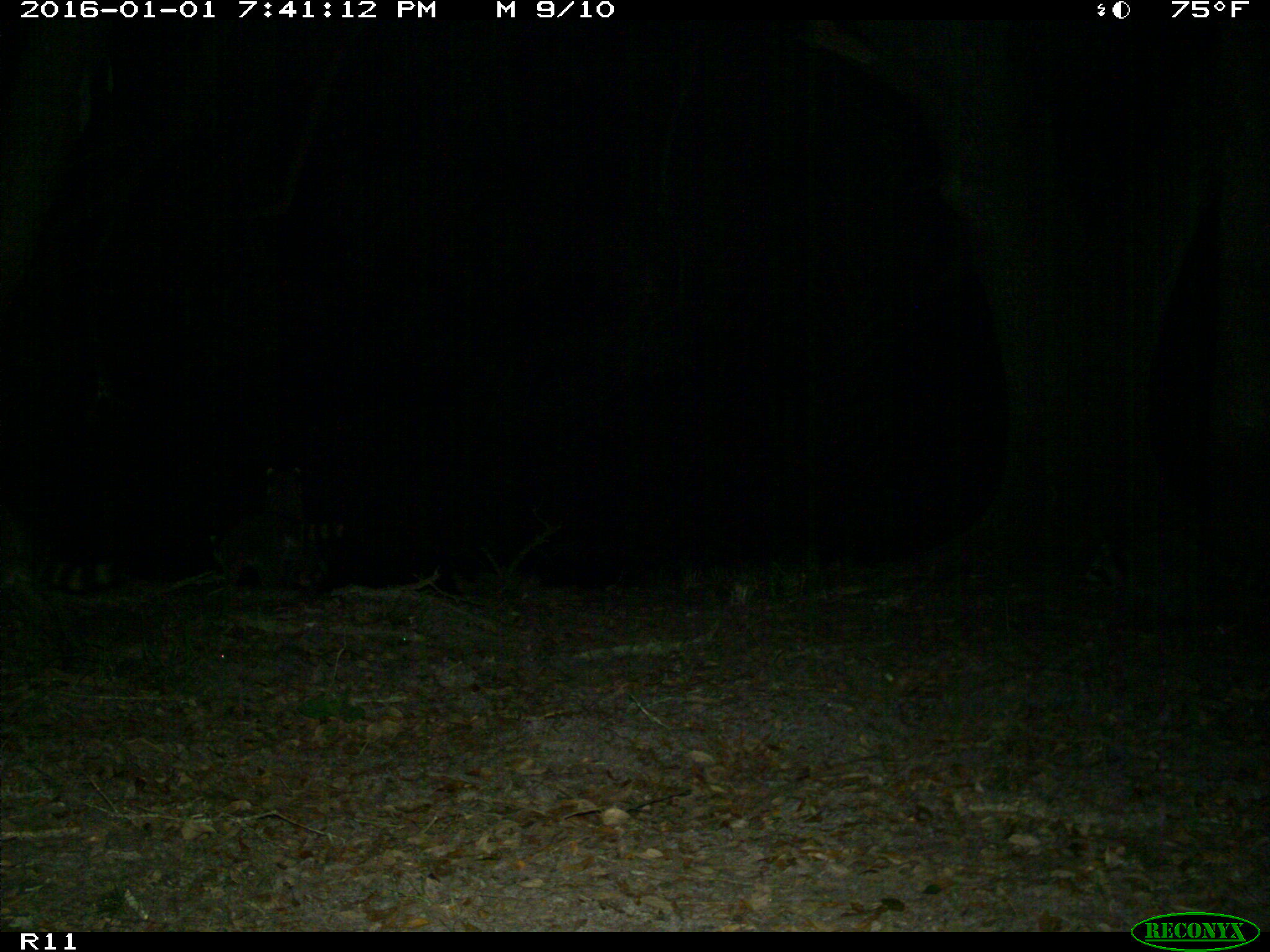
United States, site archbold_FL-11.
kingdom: Animalia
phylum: Chordata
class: Mammalia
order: Carnivora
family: Procyonidae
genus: Procyon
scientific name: Procyon lotor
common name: common raccoon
Procyon lotor (common raccoon).